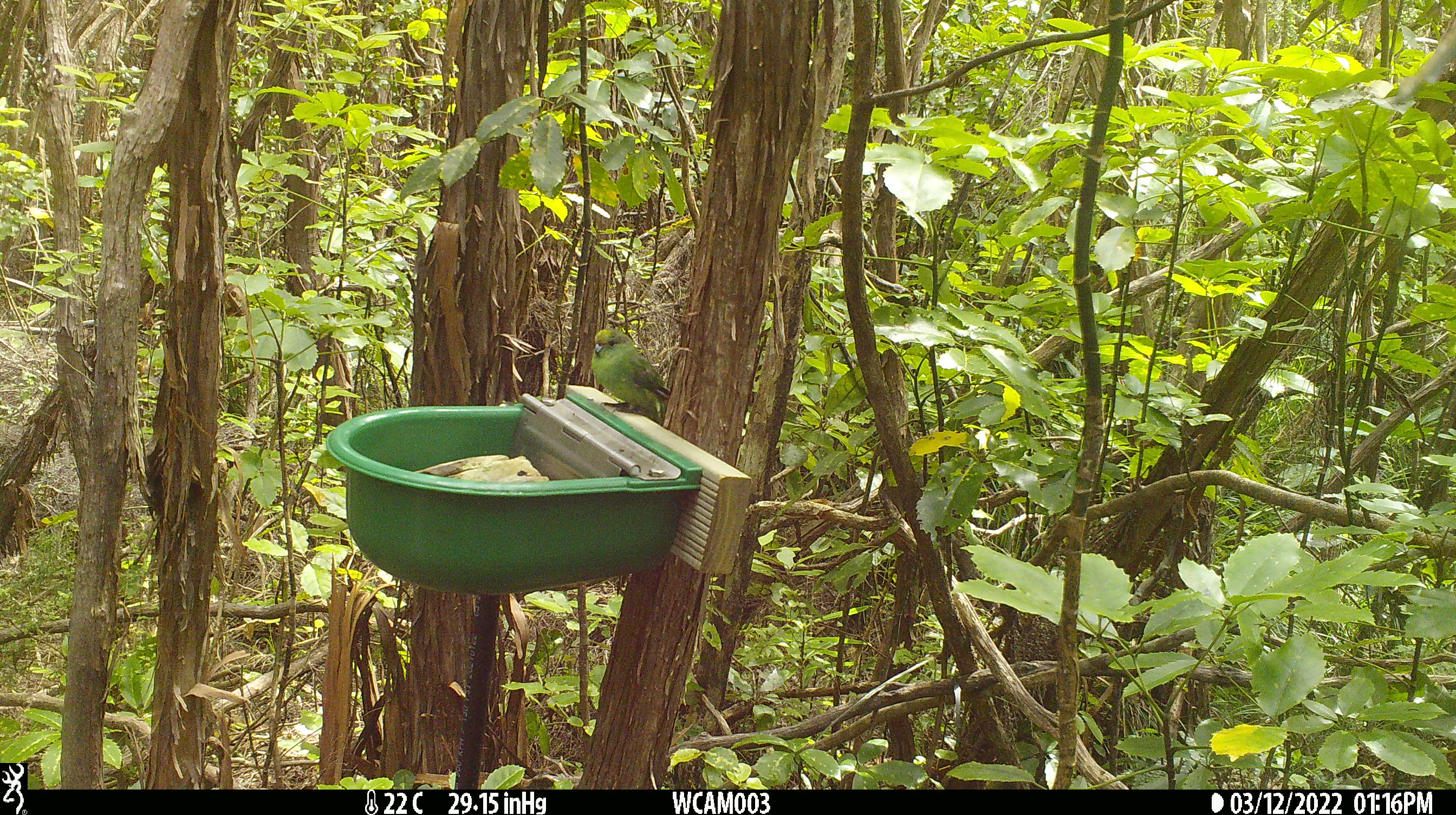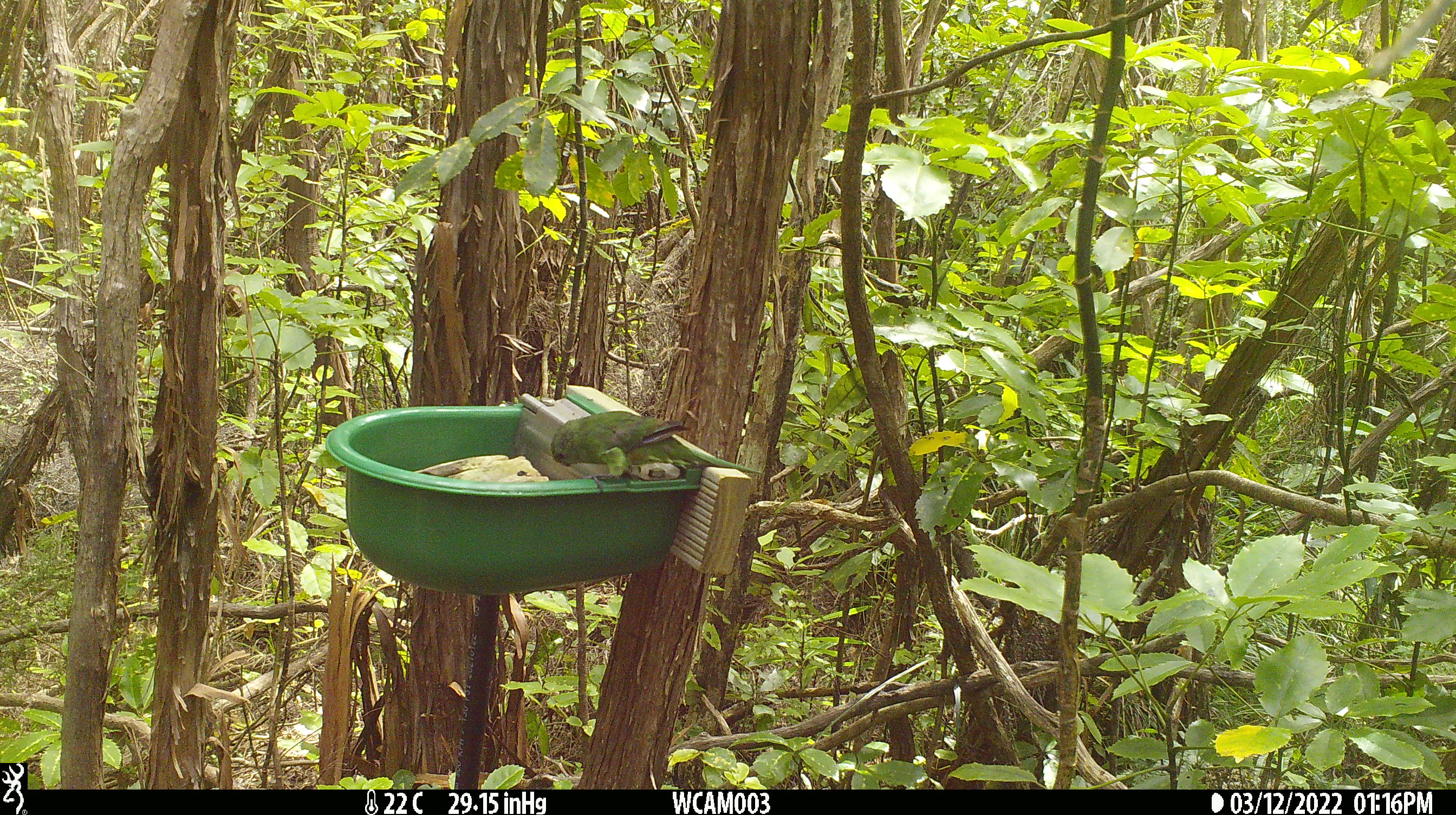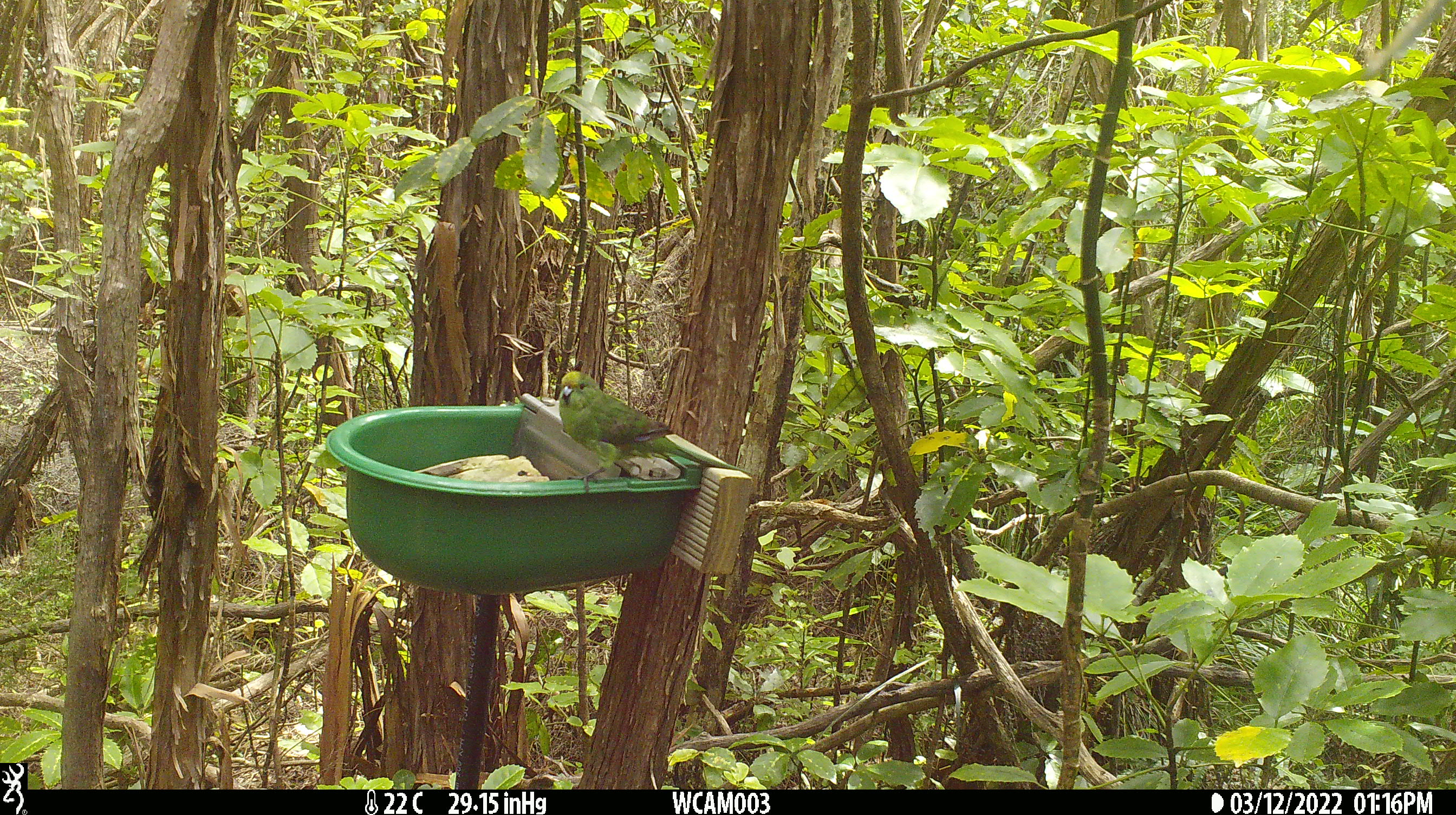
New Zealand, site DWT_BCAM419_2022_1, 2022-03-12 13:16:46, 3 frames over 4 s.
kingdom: Animalia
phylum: Chordata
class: Aves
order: Psittaciformes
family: Psittaculidae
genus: Cyanoramphus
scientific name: Cyanoramphus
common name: parakeet